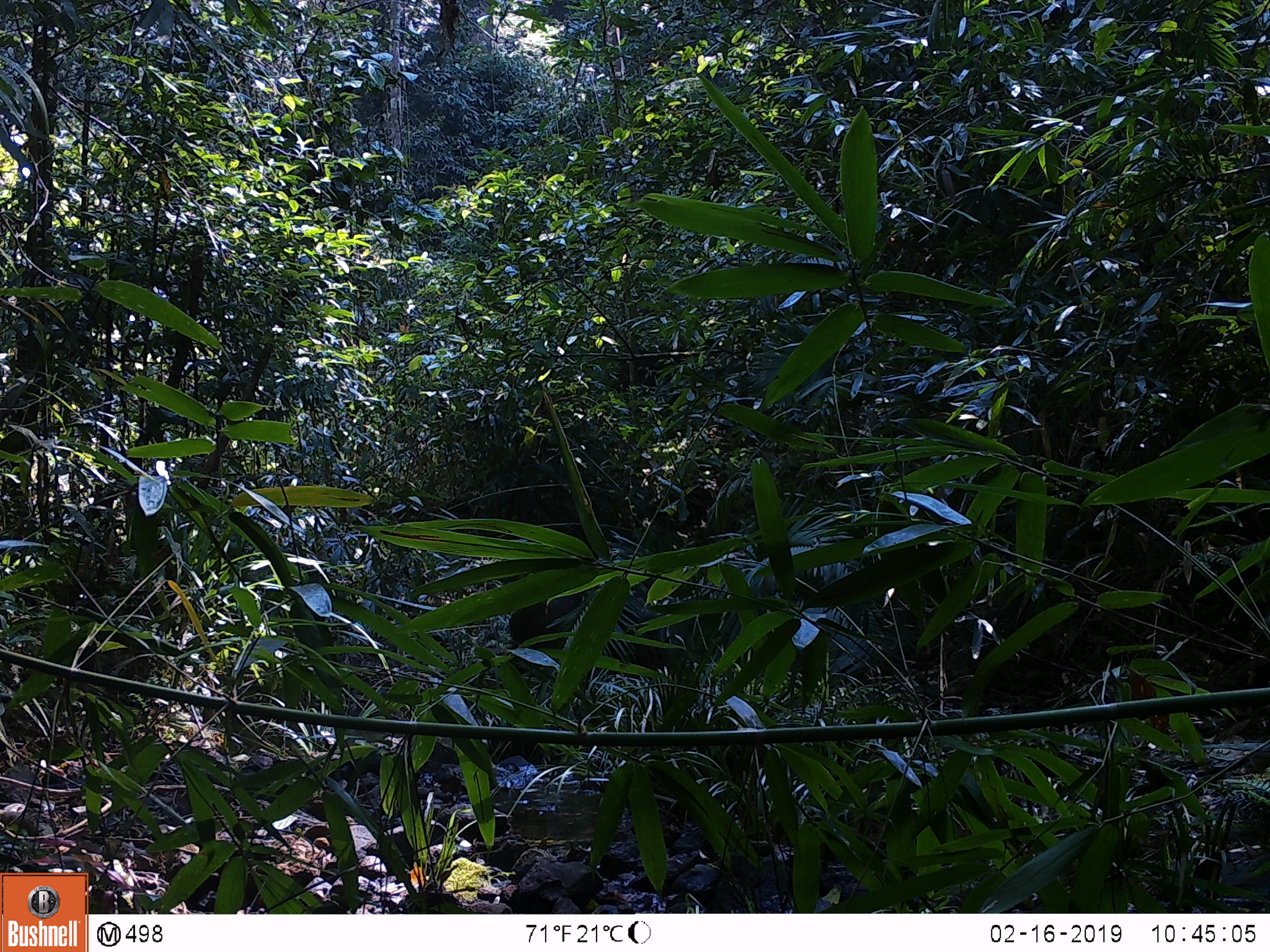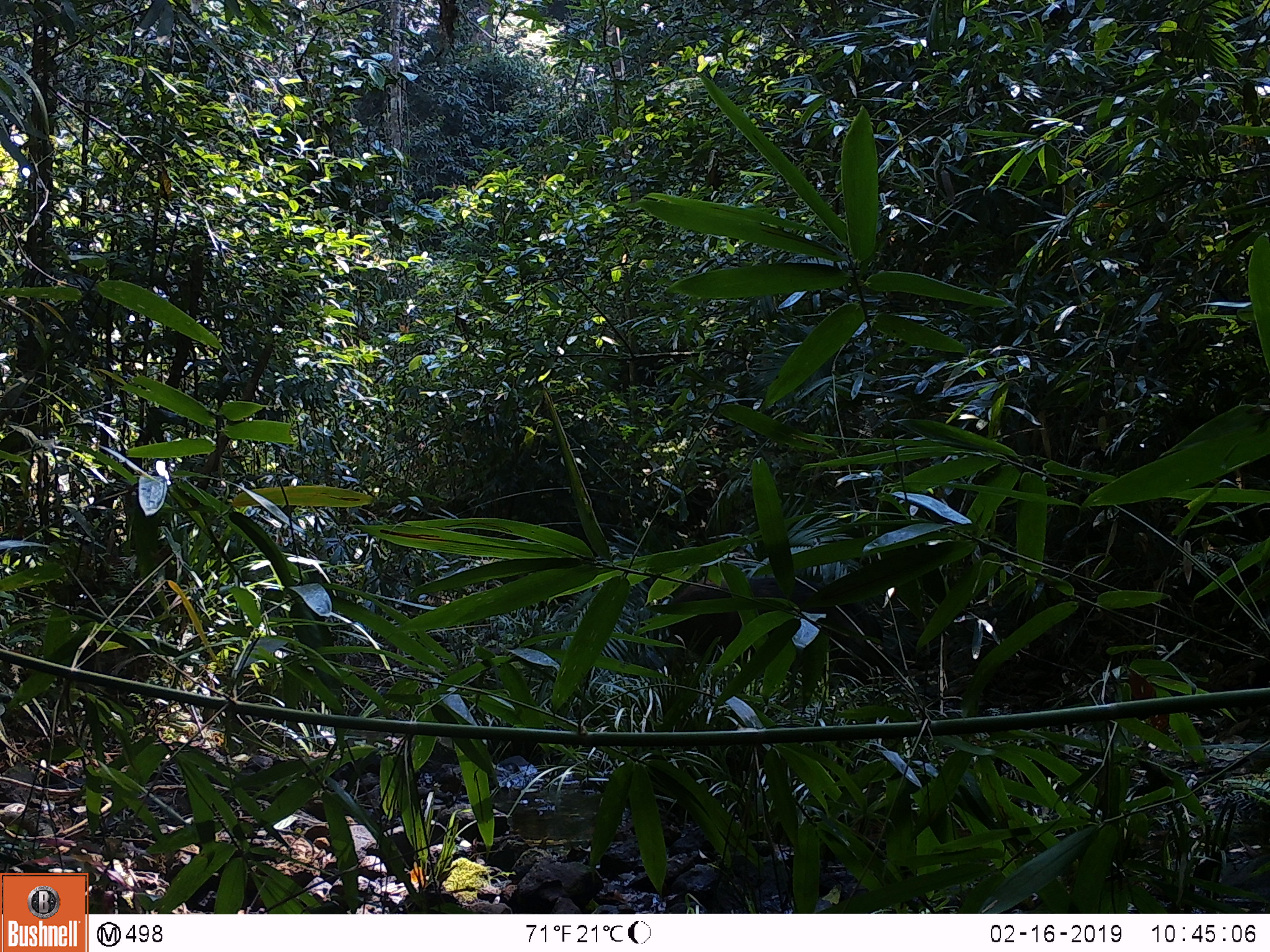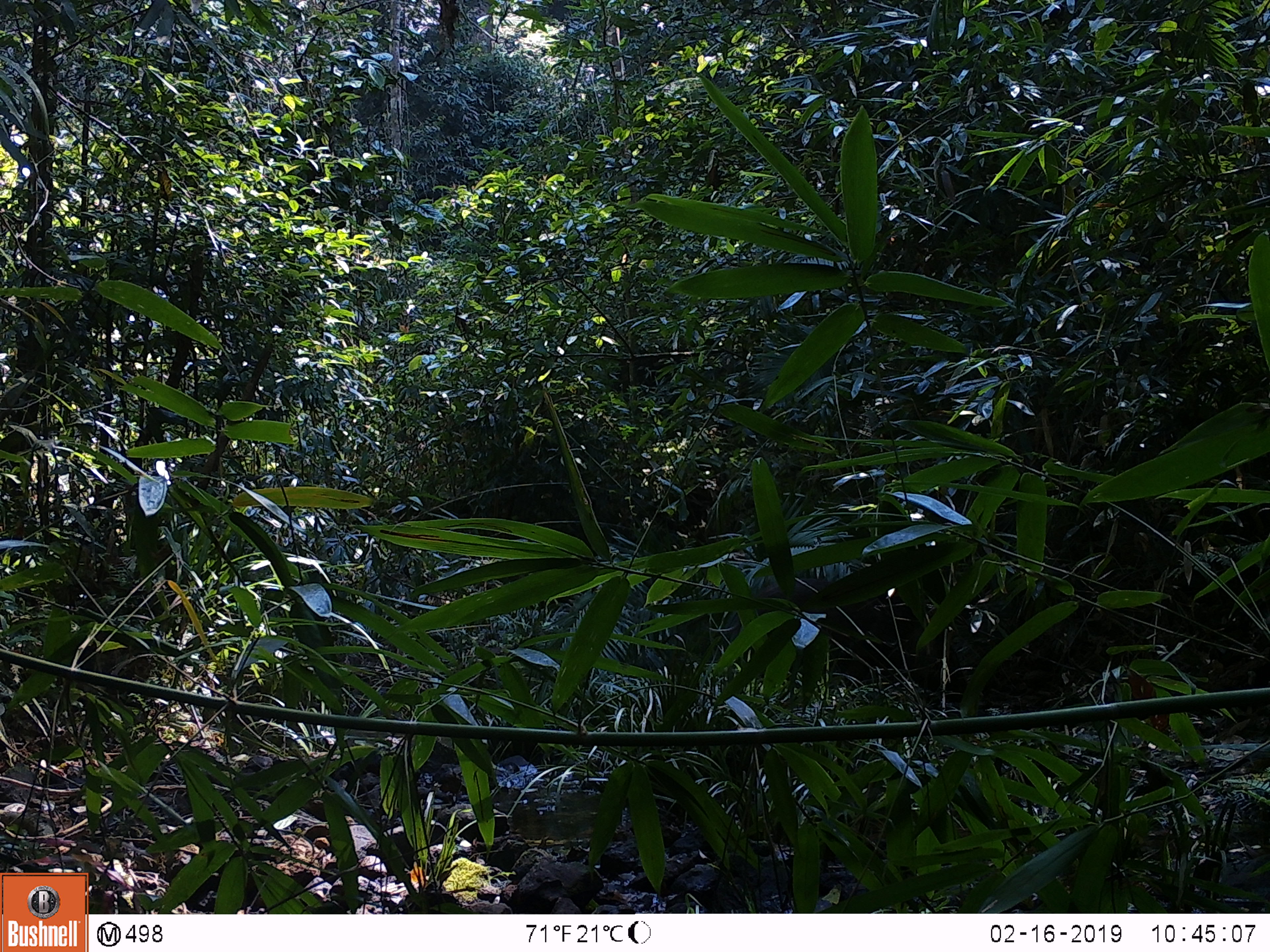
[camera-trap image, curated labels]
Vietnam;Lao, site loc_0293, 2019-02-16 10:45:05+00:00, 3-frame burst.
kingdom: Animalia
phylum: Chordata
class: Mammalia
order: Artiodactyla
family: Suidae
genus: Sus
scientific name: Sus scrofa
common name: eurasian wild pig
Eurasian wild pig (Sus scrofa). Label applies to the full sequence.